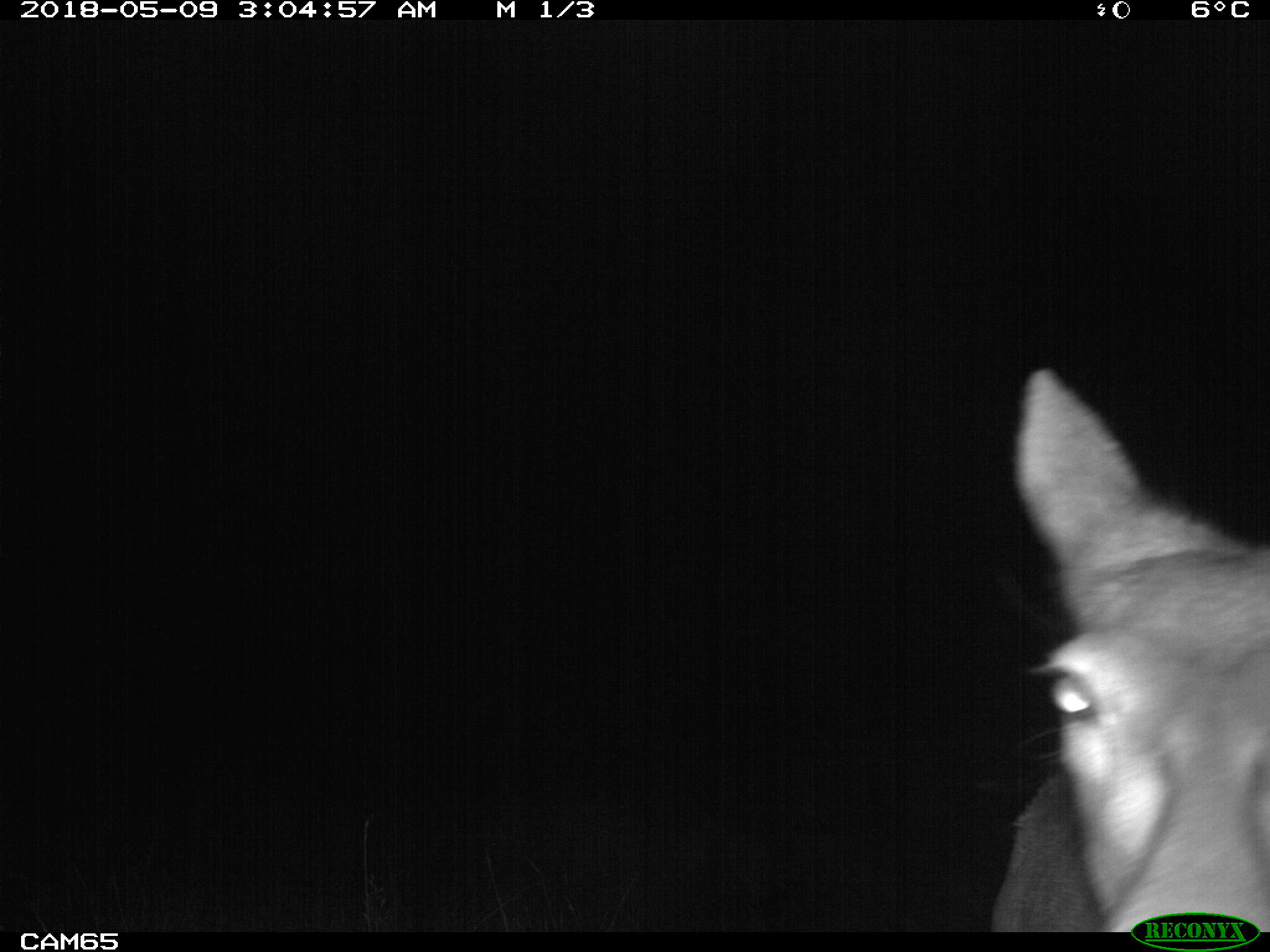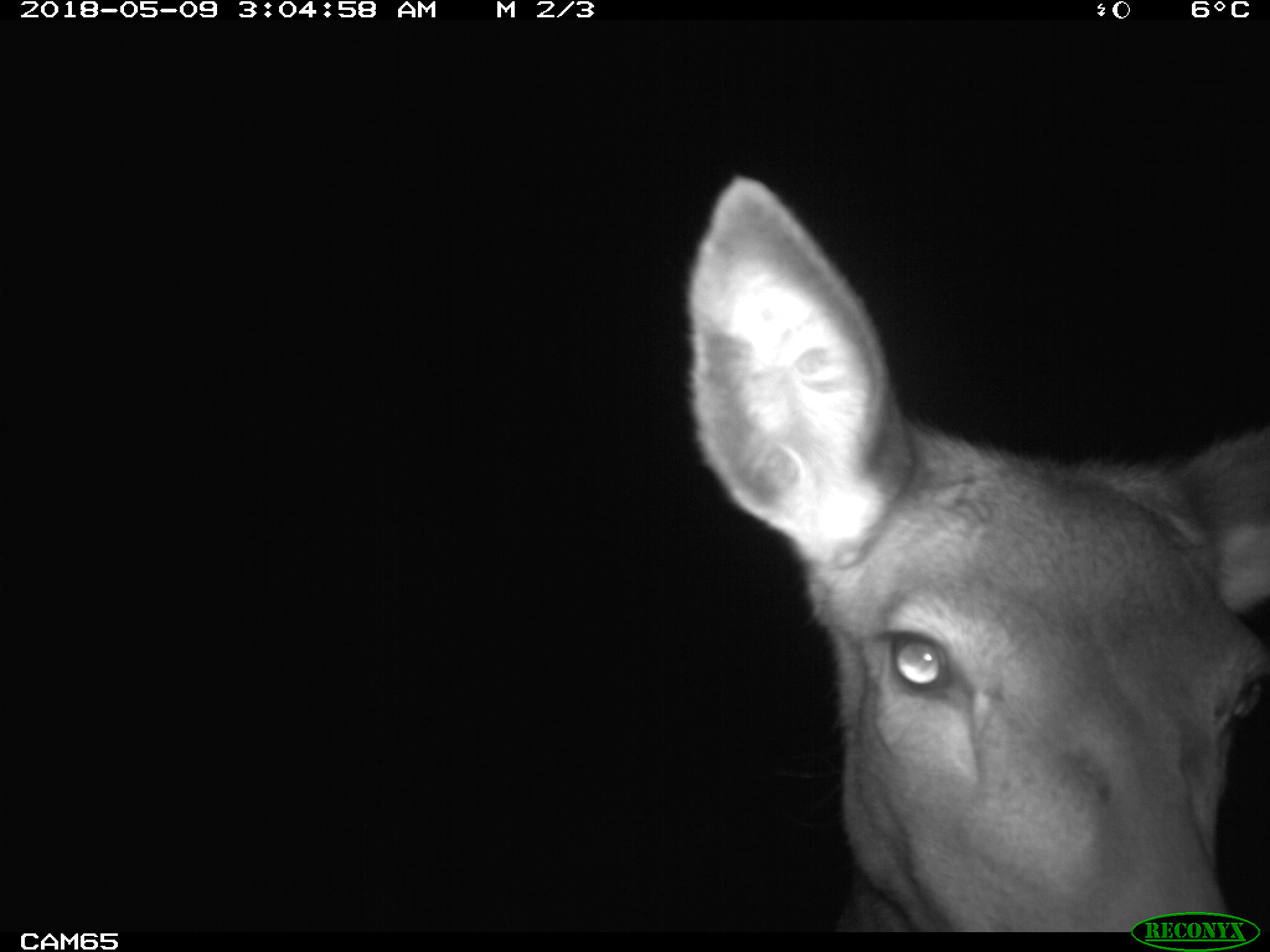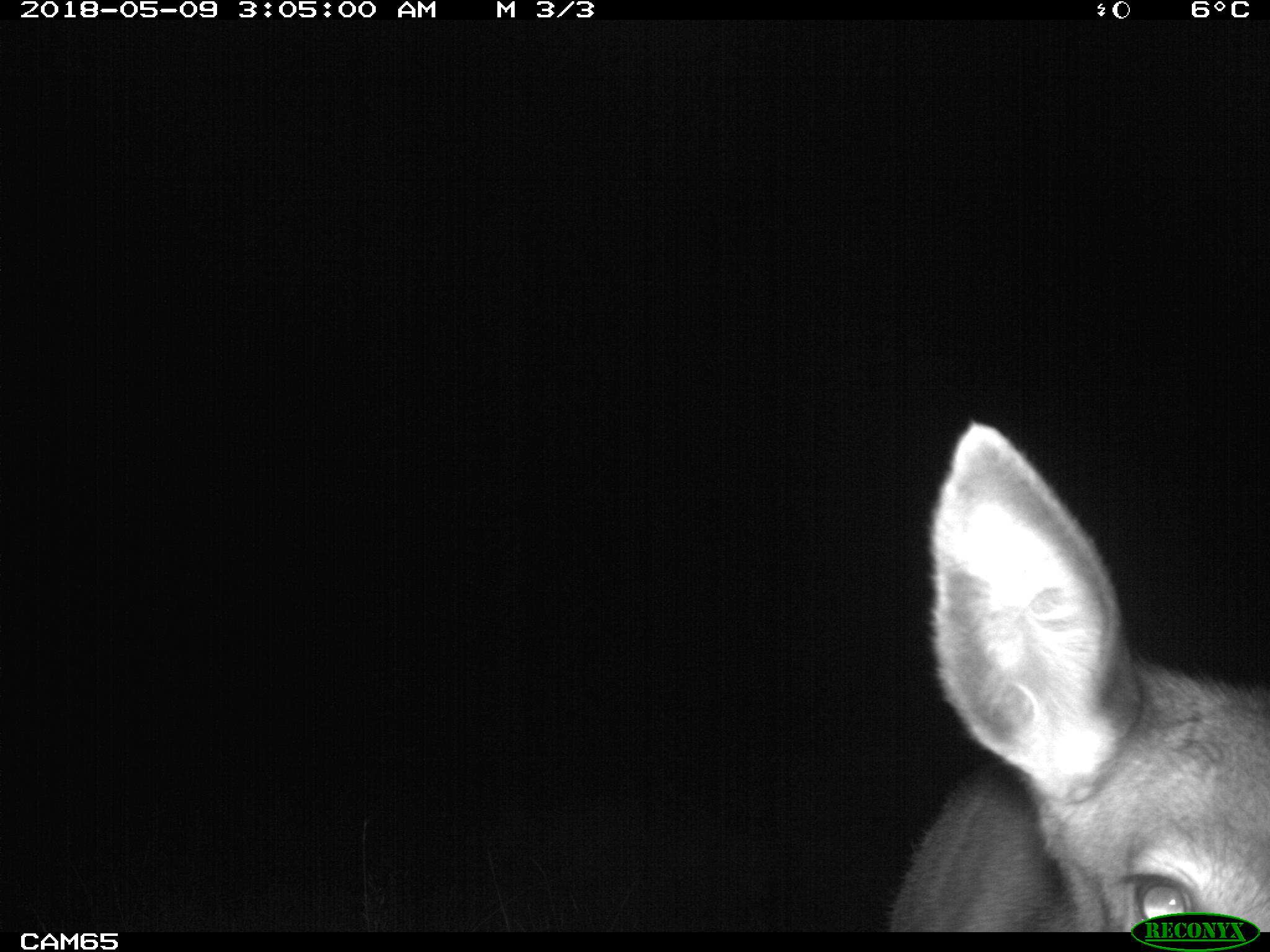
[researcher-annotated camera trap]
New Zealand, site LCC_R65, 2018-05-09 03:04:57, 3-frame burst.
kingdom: Animalia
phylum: Chordata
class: Mammalia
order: Artiodactyla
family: Cervidae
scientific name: Cervidae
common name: deer